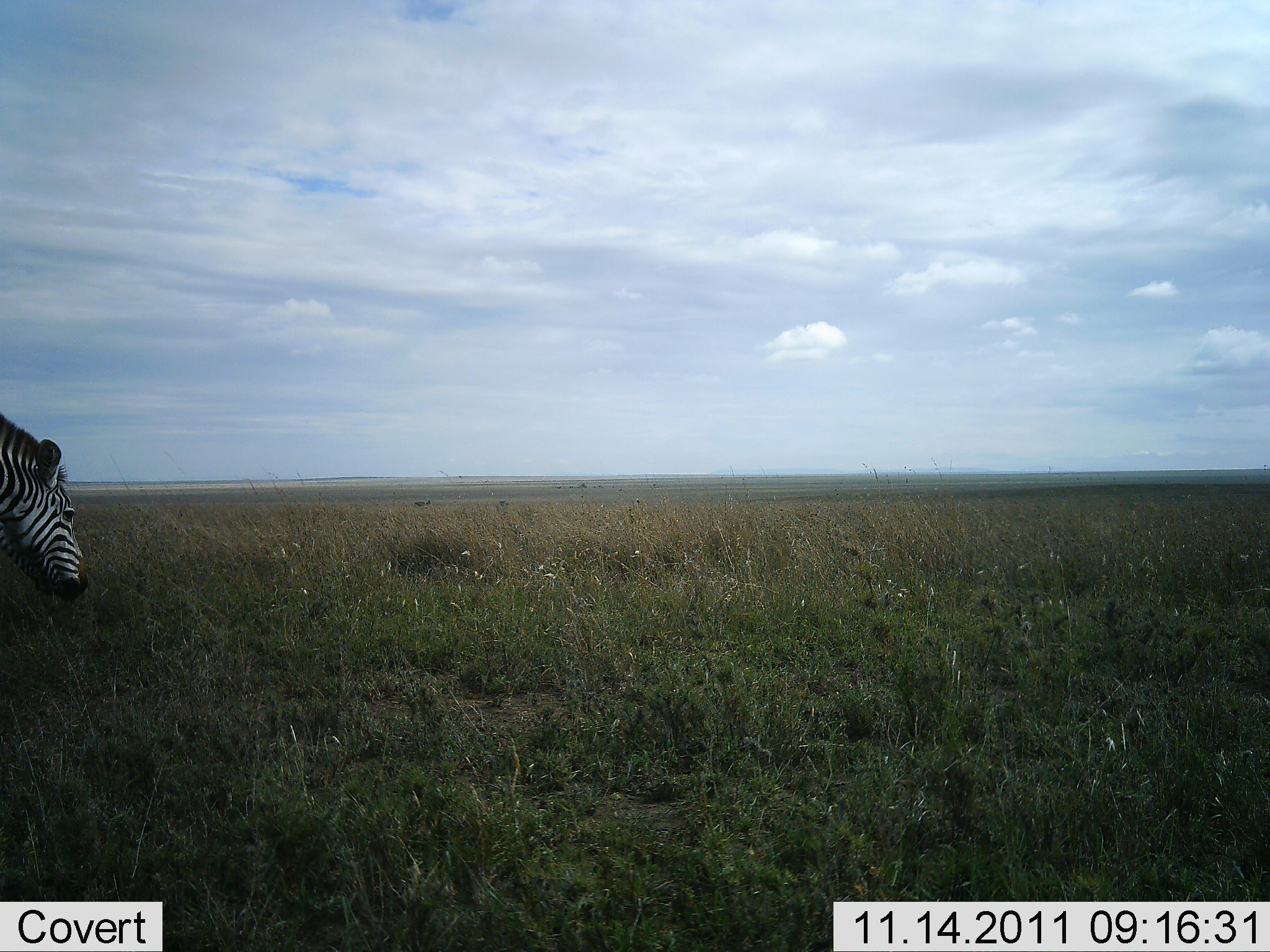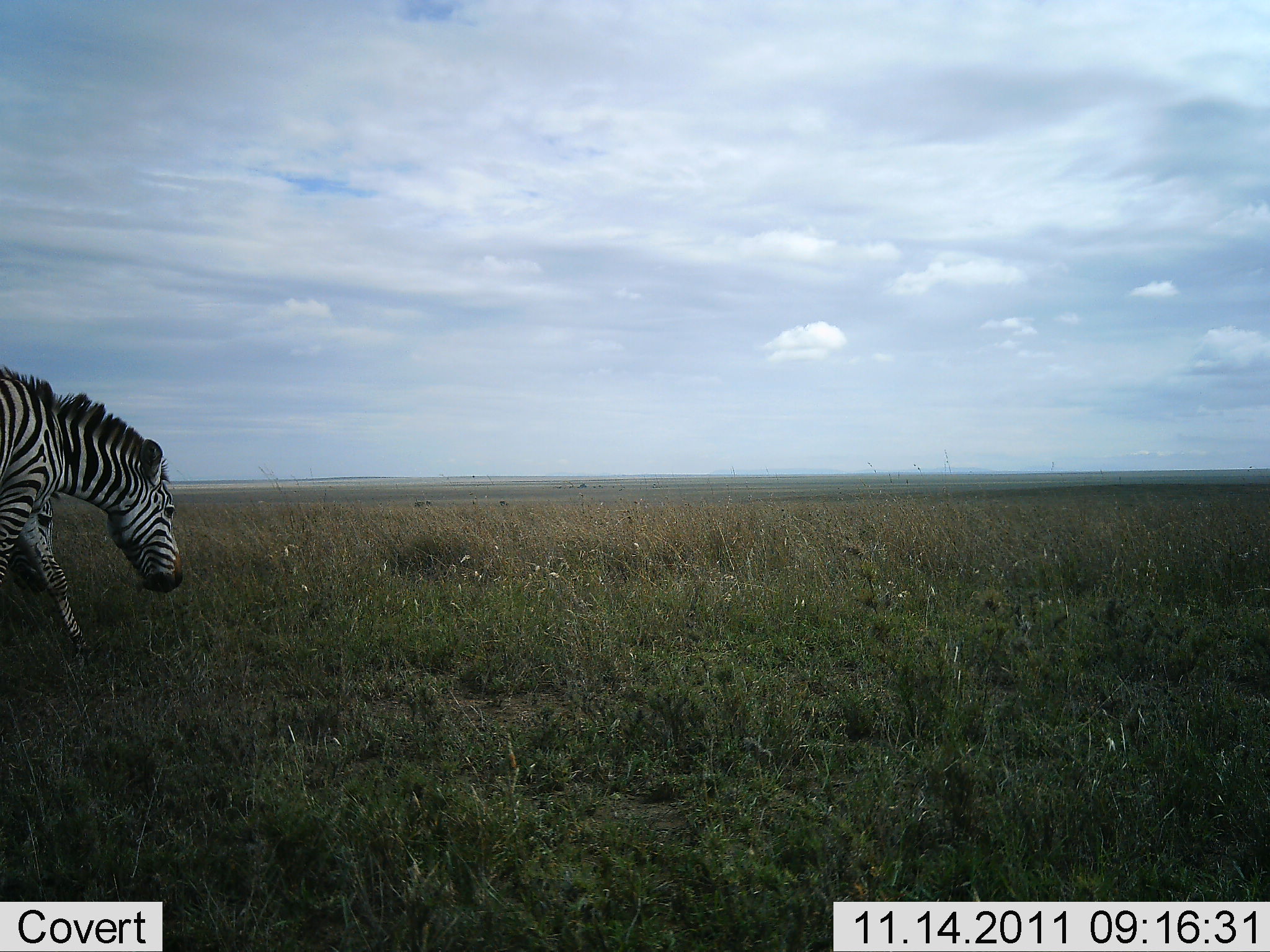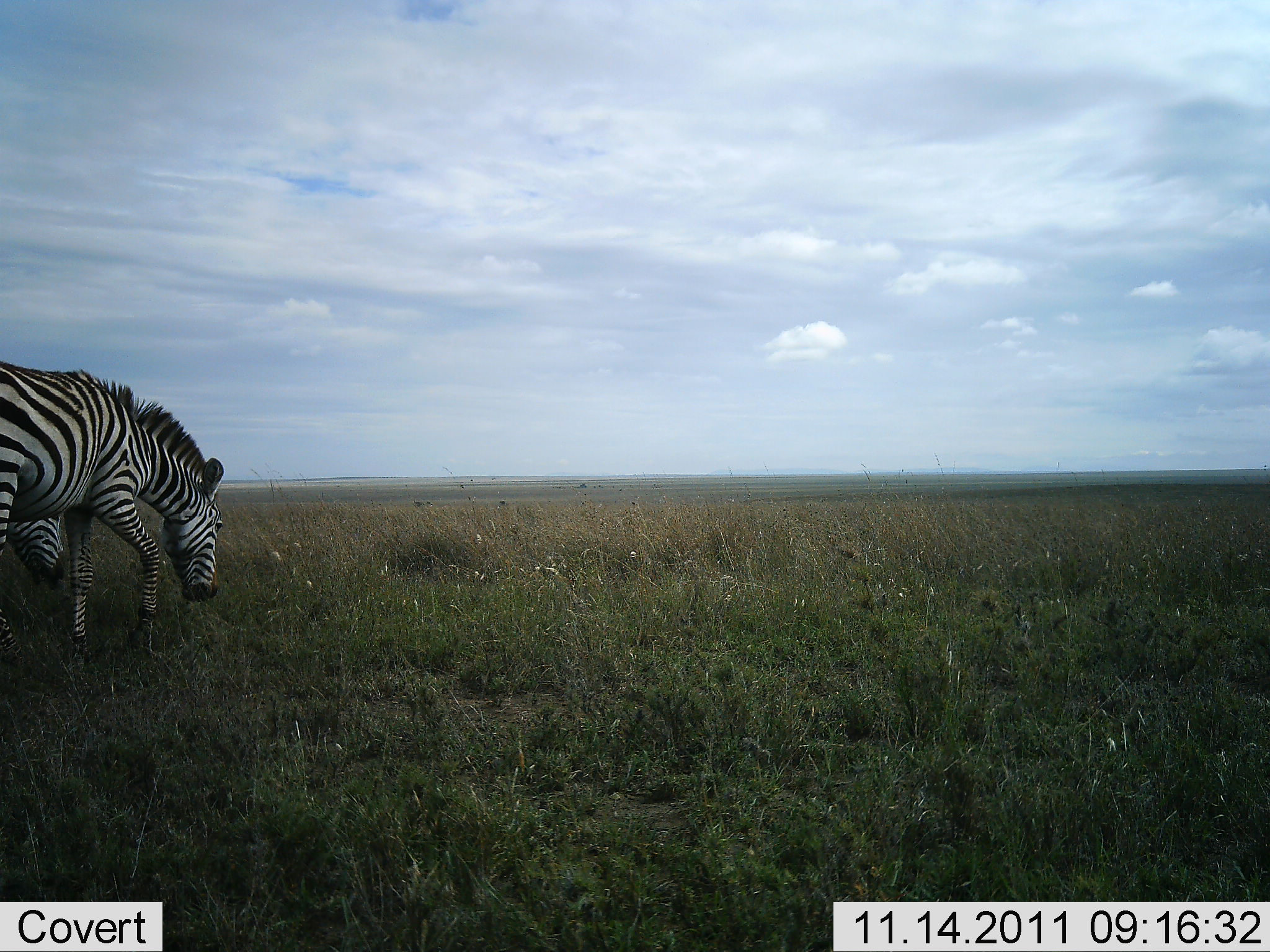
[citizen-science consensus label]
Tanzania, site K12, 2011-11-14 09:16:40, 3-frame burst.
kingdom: Animalia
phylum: Chordata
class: Mammalia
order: Perissodactyla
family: Equidae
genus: Equus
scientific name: Equus quagga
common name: plains zebra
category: zebra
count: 2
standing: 0%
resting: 0%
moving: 83%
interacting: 0%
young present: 0%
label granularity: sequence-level